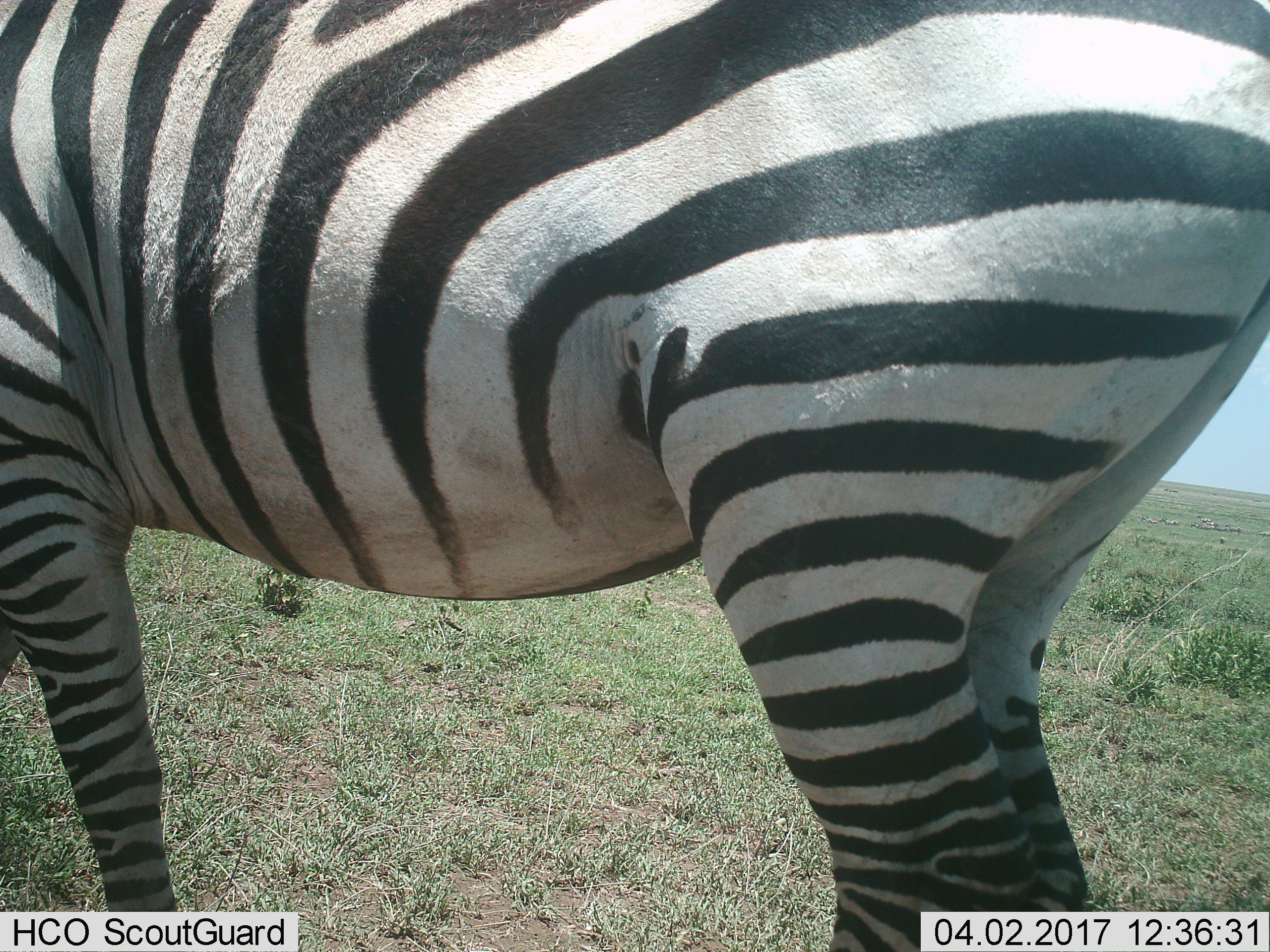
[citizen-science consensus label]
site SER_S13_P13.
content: unidentified animal